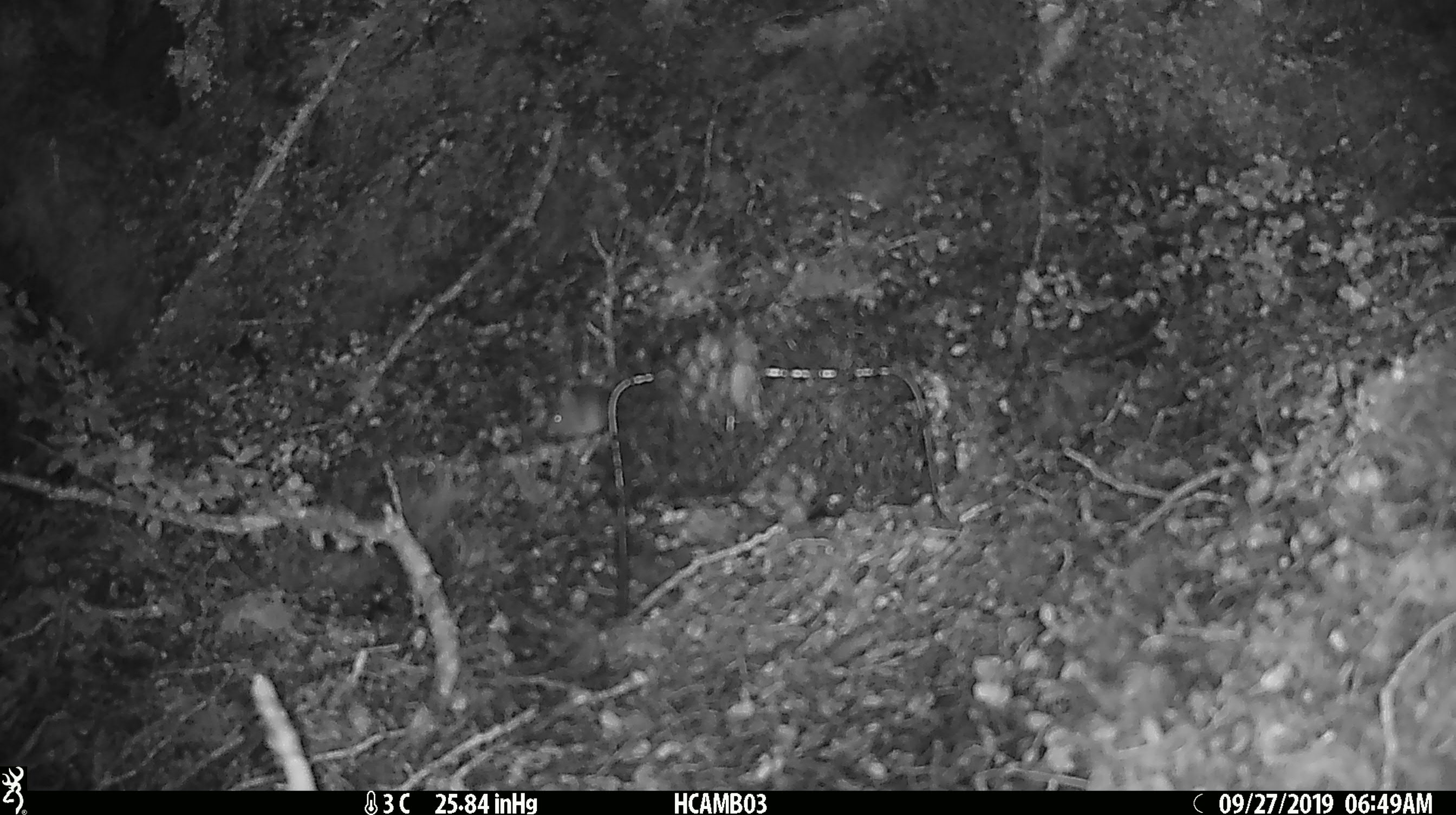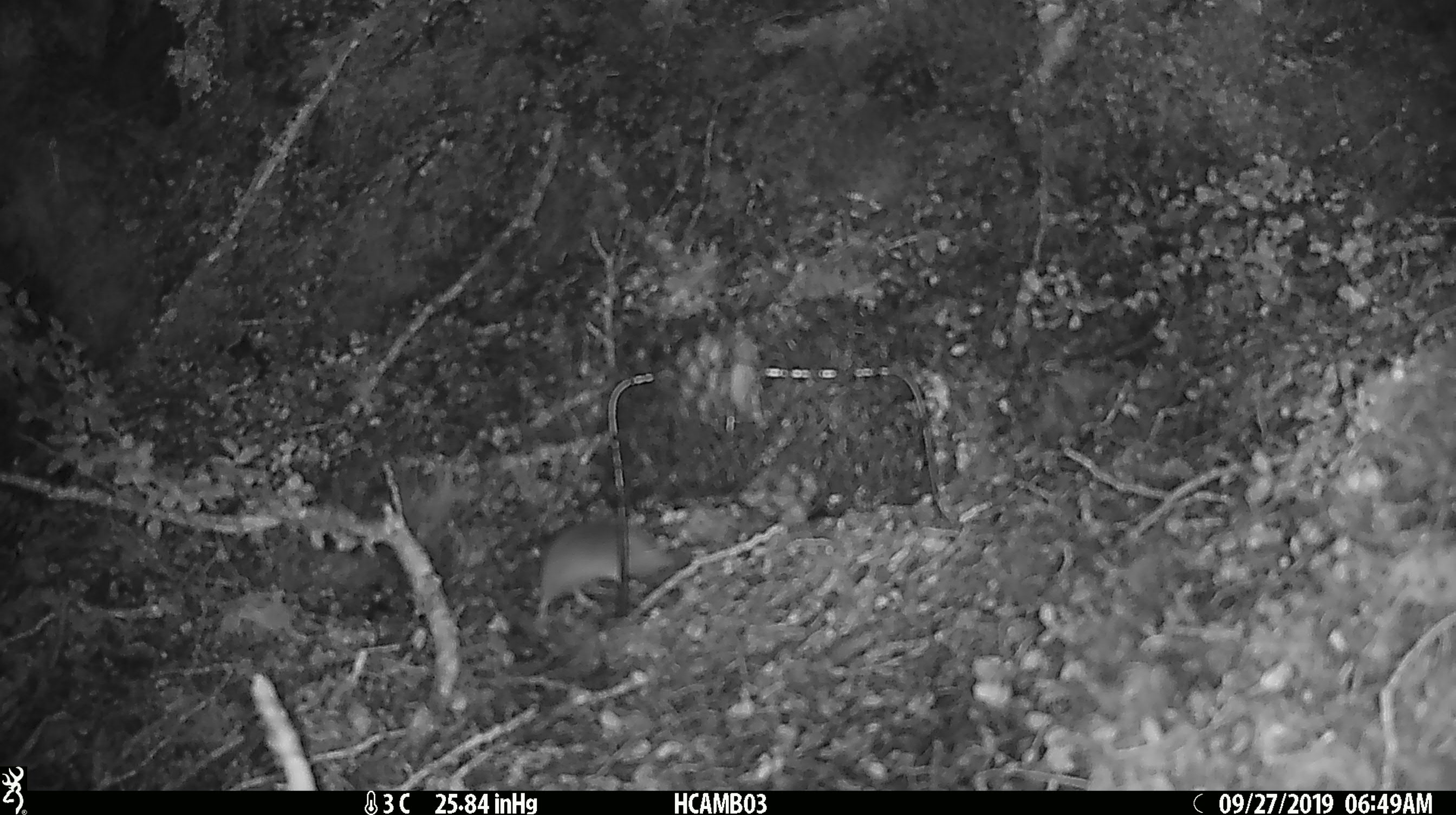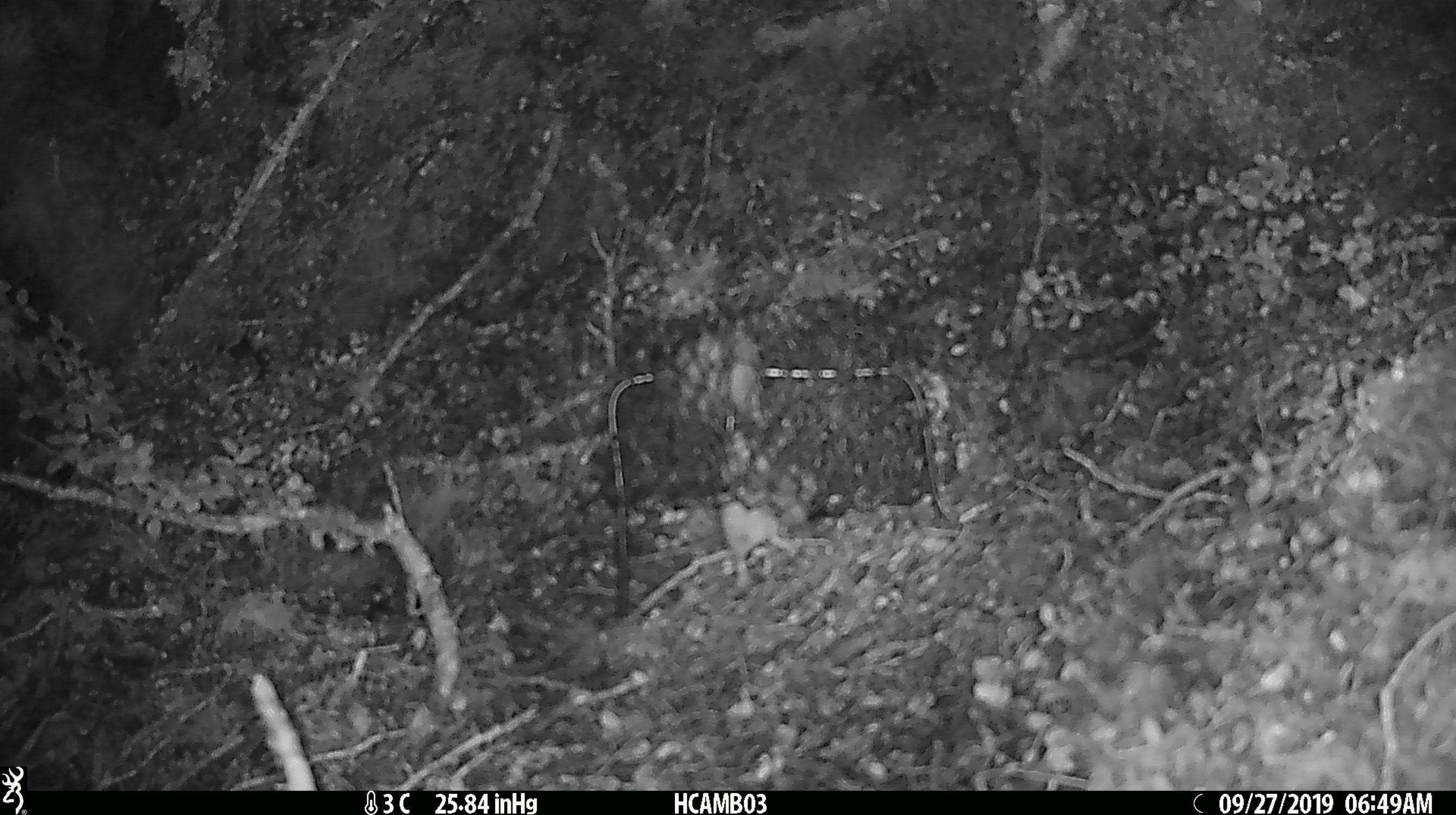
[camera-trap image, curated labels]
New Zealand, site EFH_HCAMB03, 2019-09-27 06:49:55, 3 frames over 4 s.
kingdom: Animalia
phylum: Chordata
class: Mammalia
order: Rodentia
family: Muridae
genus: Mus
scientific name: Mus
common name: mouse